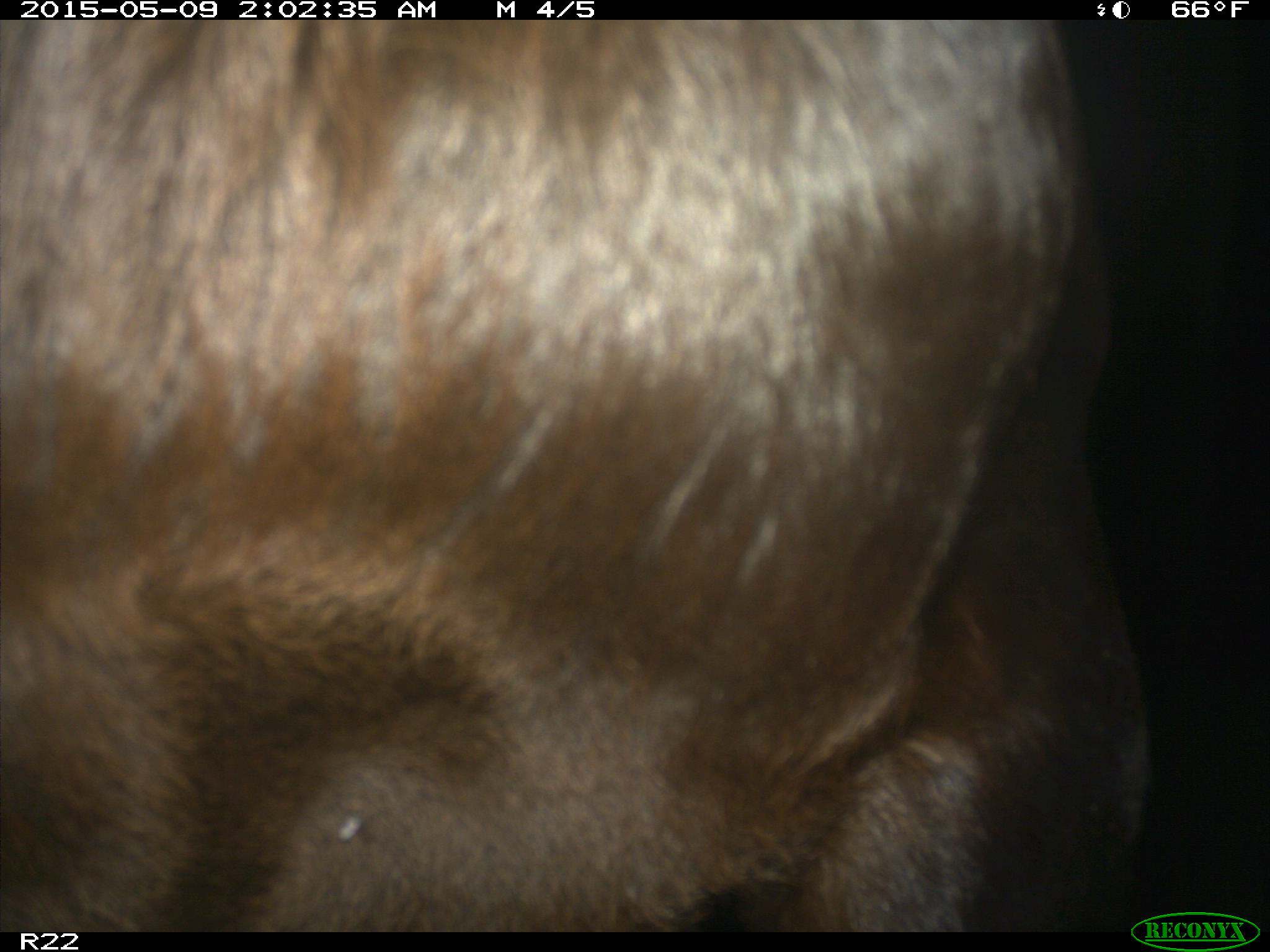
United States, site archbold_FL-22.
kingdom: Animalia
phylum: Chordata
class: Mammalia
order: Artiodactyla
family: Bovidae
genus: Bos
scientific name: Bos taurus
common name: domestic cow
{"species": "Bos taurus (domestic cow)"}